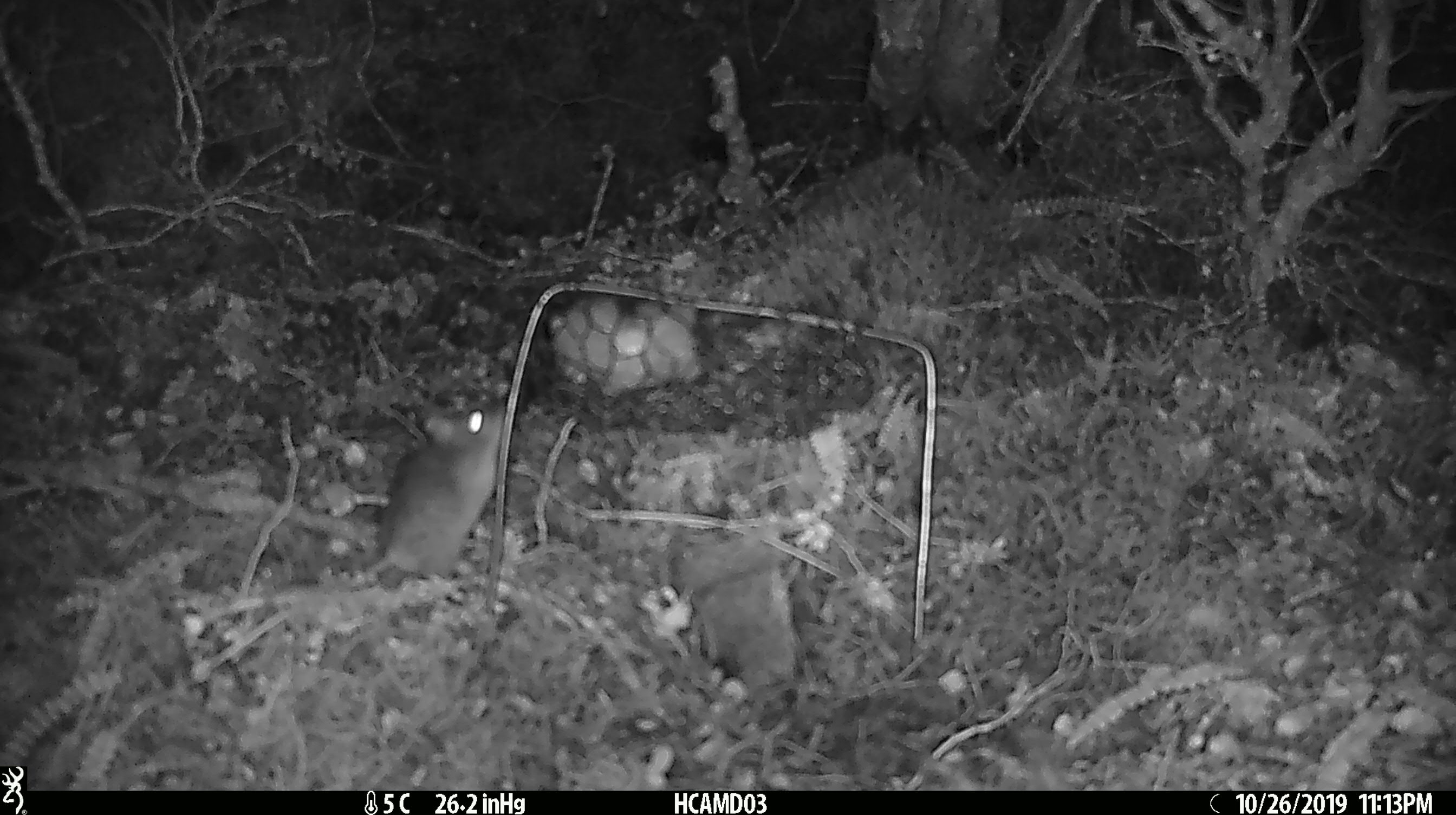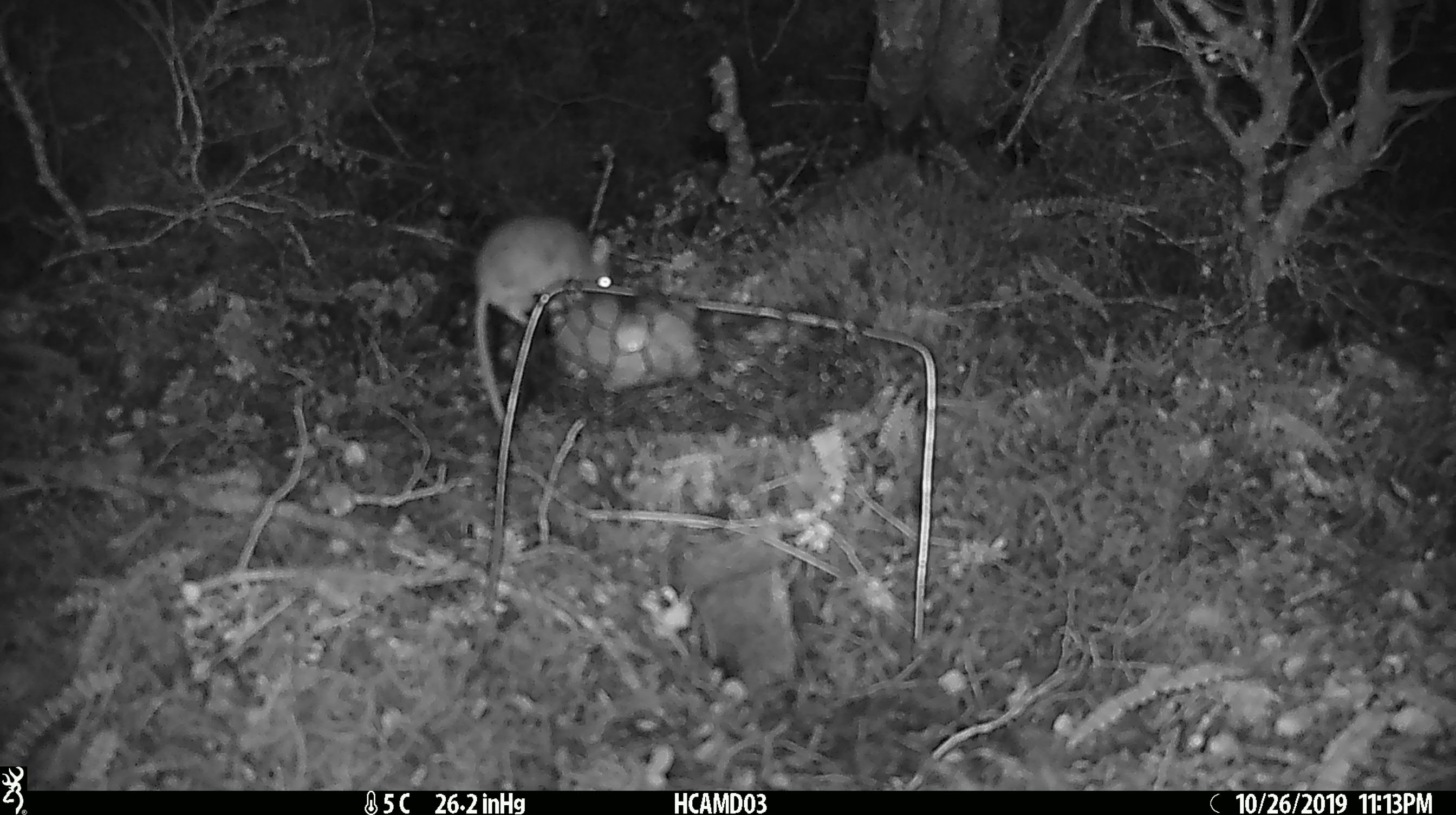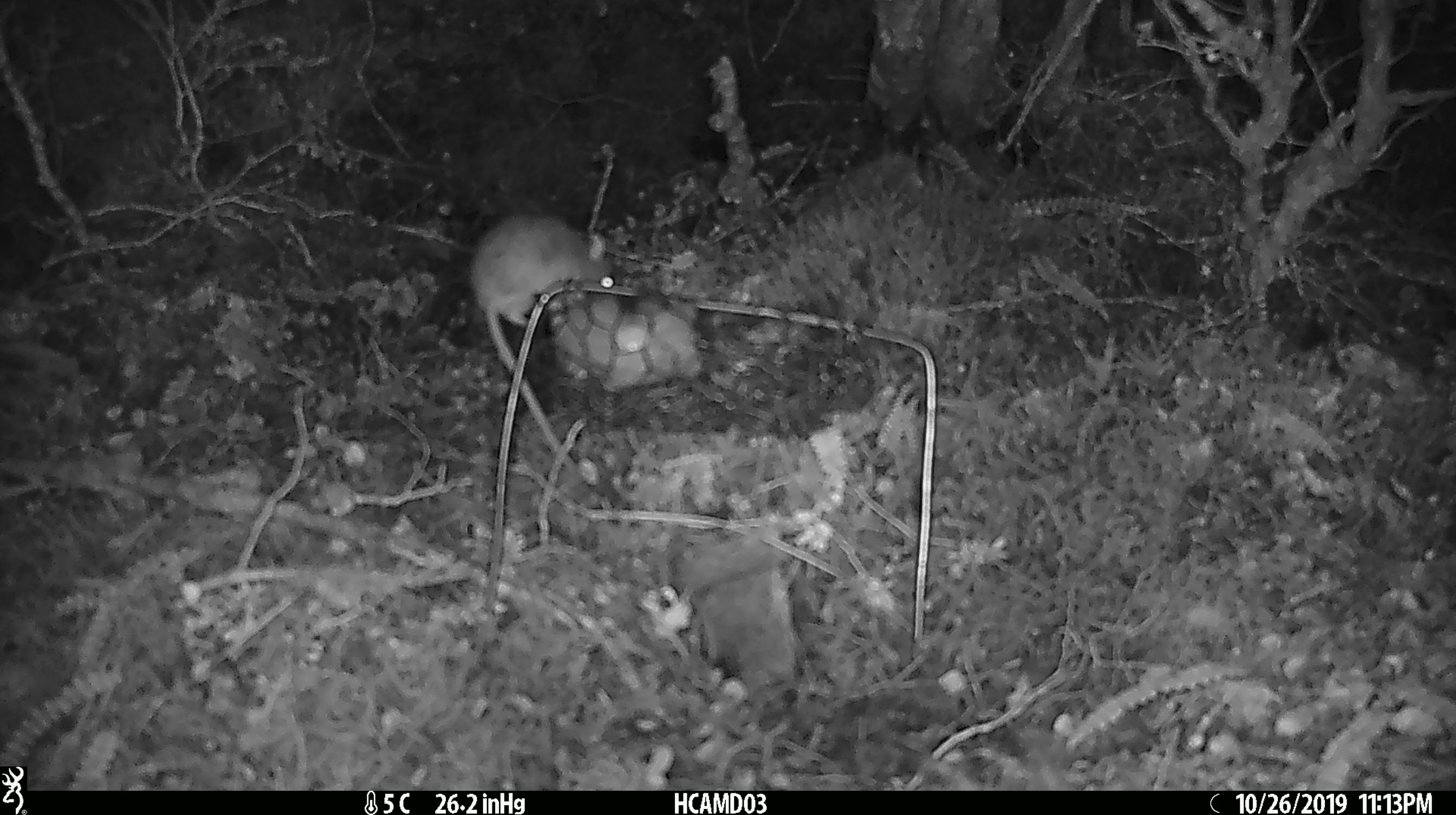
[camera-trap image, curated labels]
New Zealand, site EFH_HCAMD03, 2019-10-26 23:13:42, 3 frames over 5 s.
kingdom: Animalia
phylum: Chordata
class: Mammalia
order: Rodentia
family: Muridae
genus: Mus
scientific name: Mus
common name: mouse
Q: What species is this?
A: Mouse (Mus).